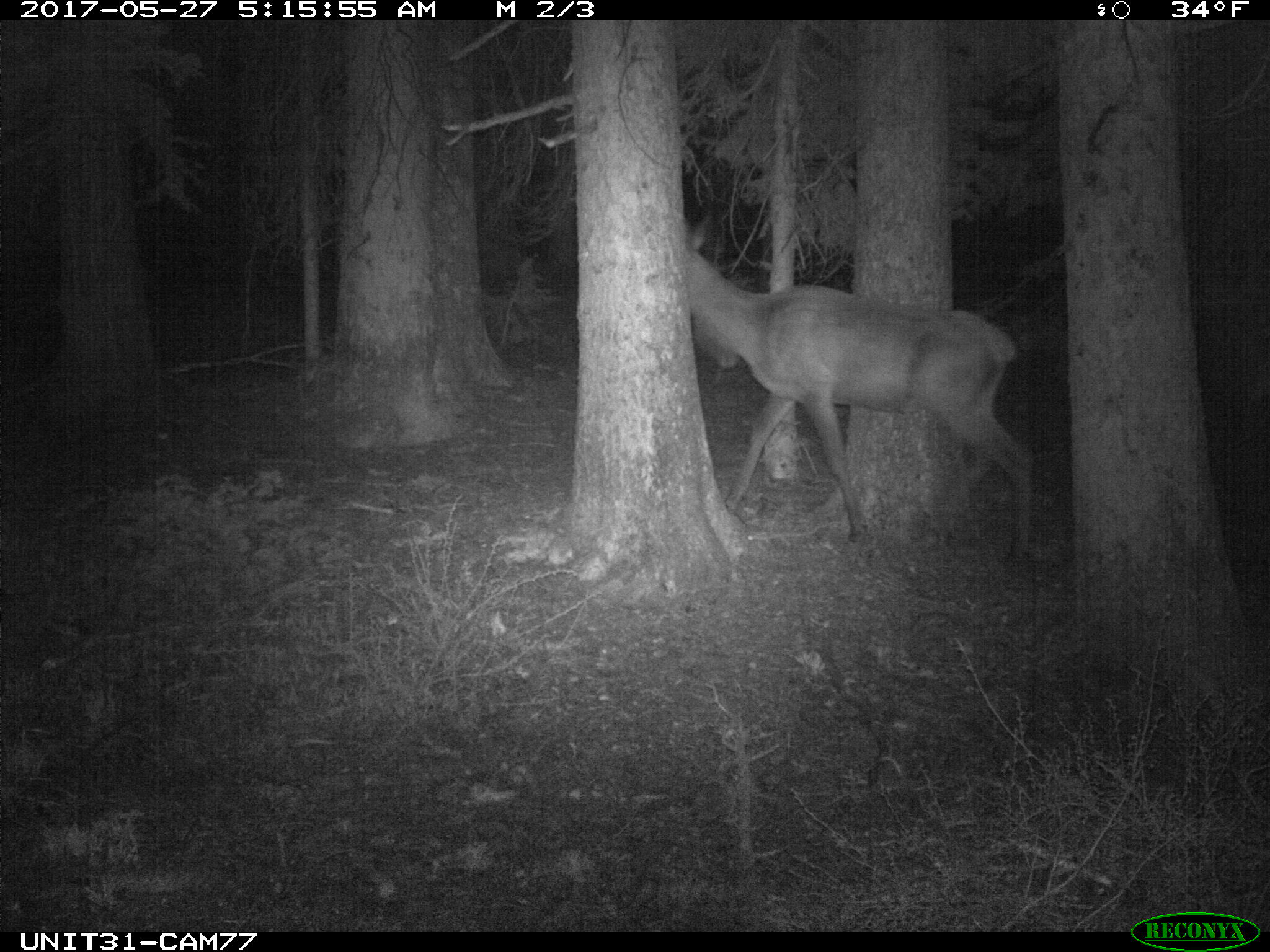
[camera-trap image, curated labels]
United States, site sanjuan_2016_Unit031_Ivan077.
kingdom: Animalia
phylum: Chordata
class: Mammalia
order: Artiodactyla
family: Cervidae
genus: Cervus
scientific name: Cervus elaphus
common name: red deer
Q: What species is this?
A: Cervus elaphus (red deer).